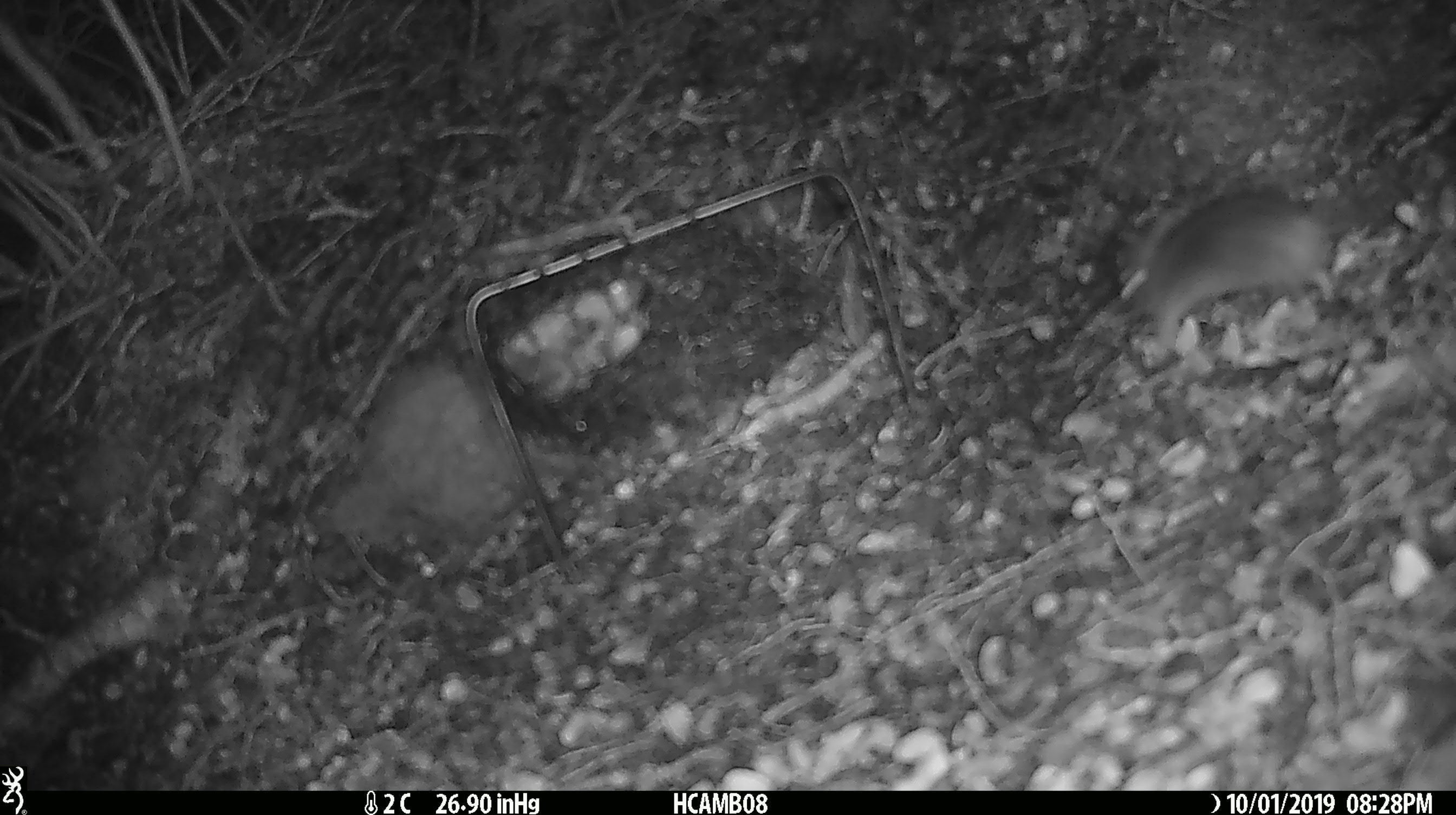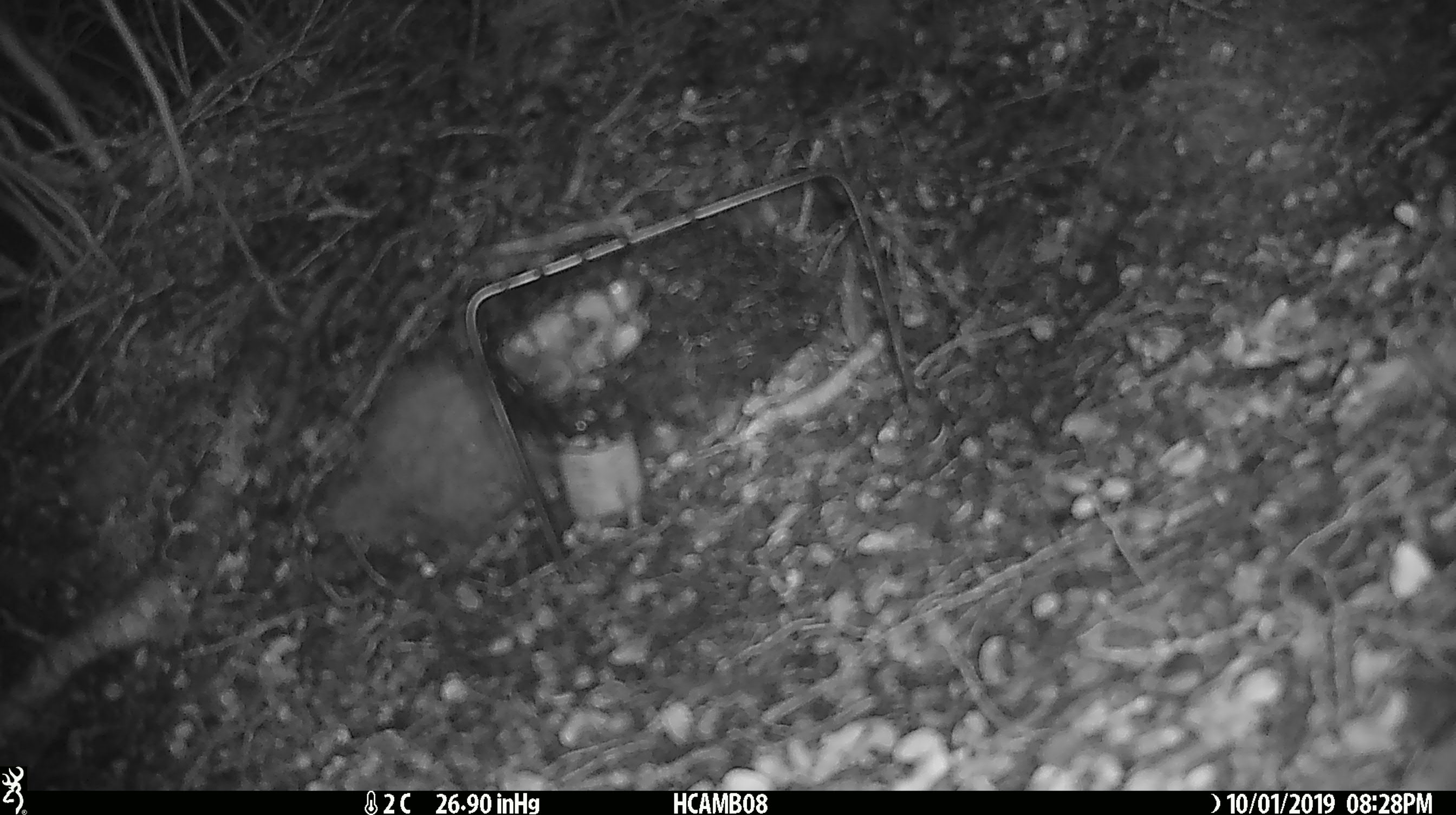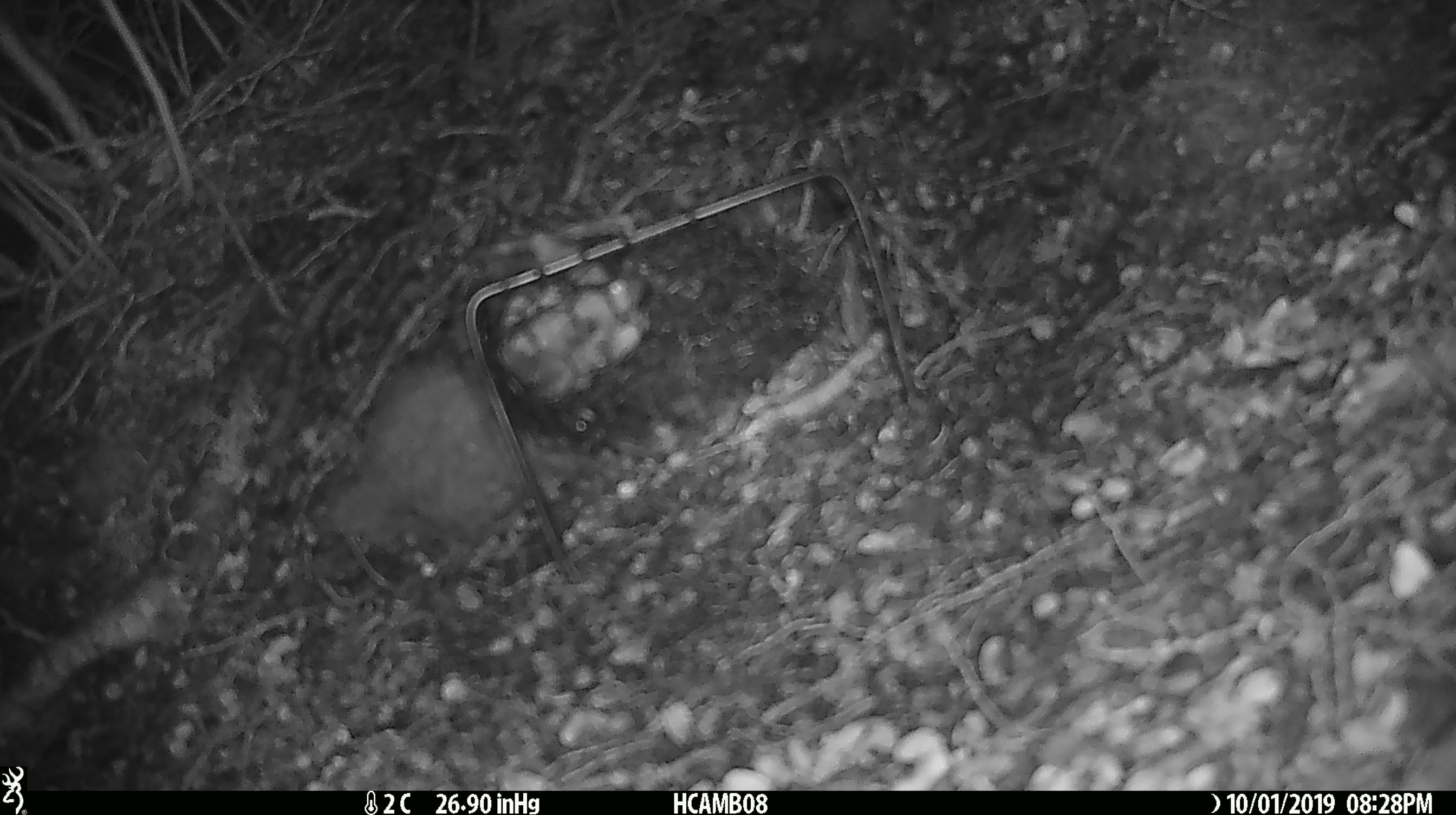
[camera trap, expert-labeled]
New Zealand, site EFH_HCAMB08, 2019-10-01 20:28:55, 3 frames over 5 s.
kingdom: Animalia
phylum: Chordata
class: Mammalia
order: Rodentia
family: Muridae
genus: Mus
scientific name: Mus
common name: mouse